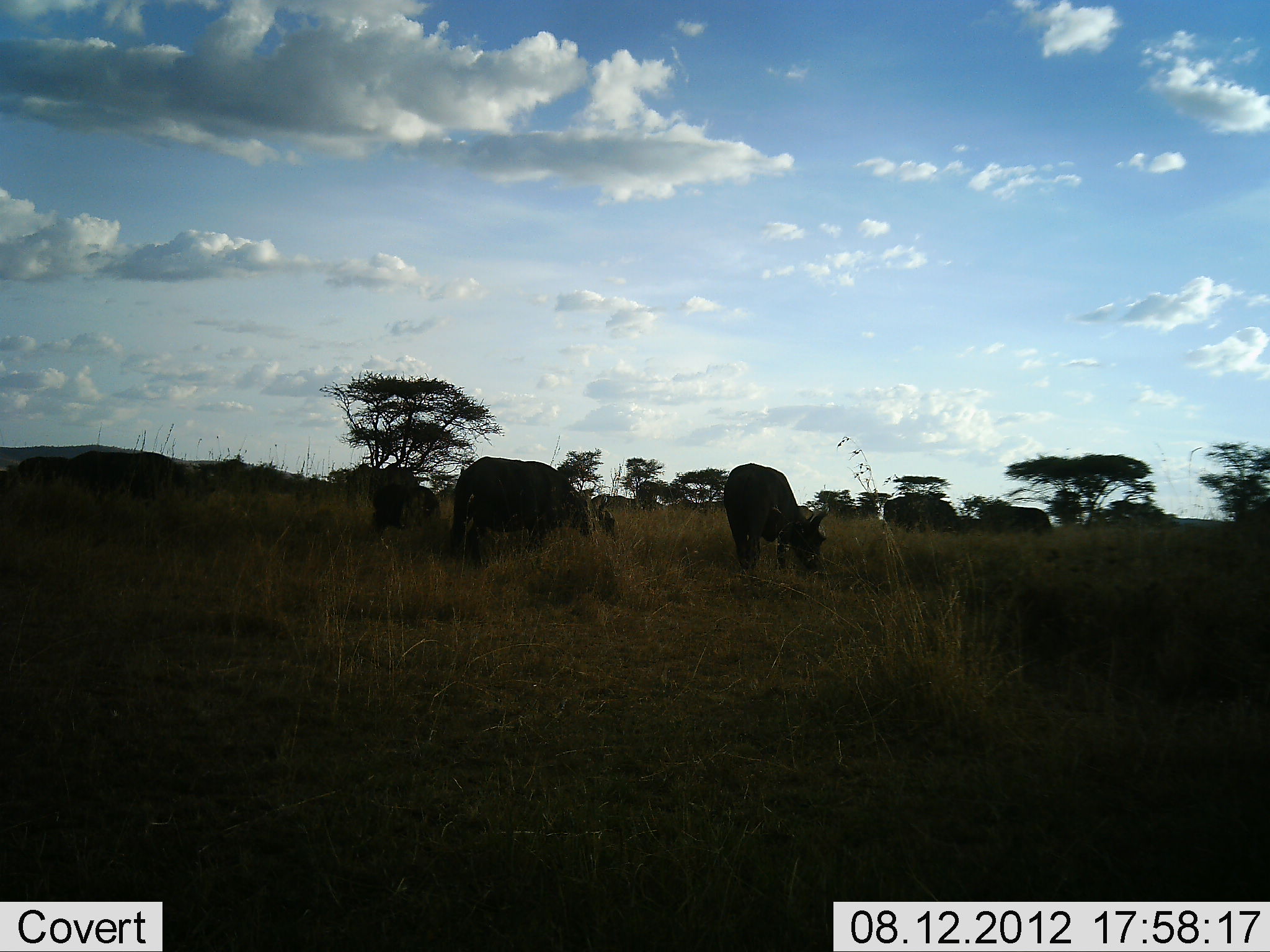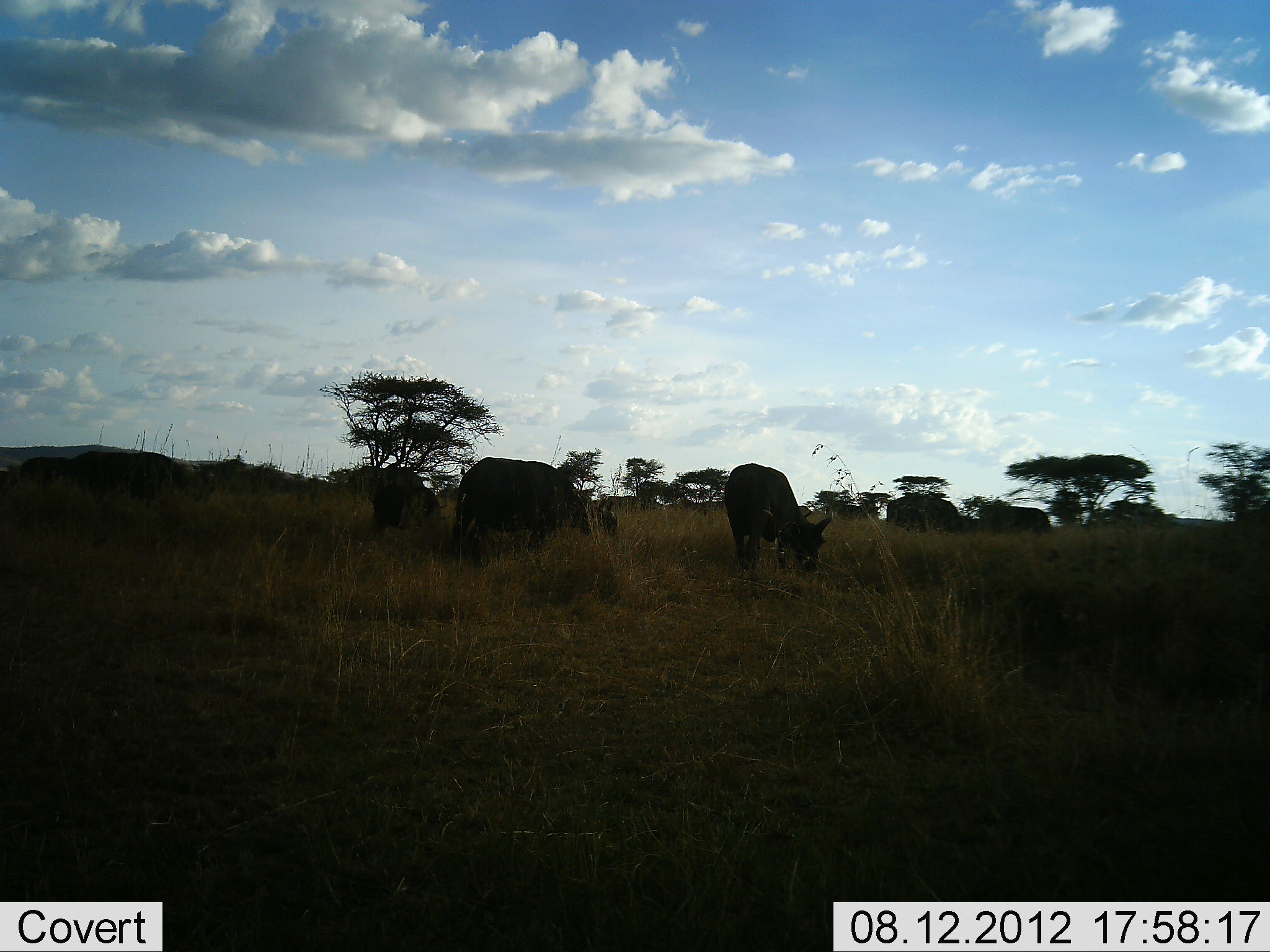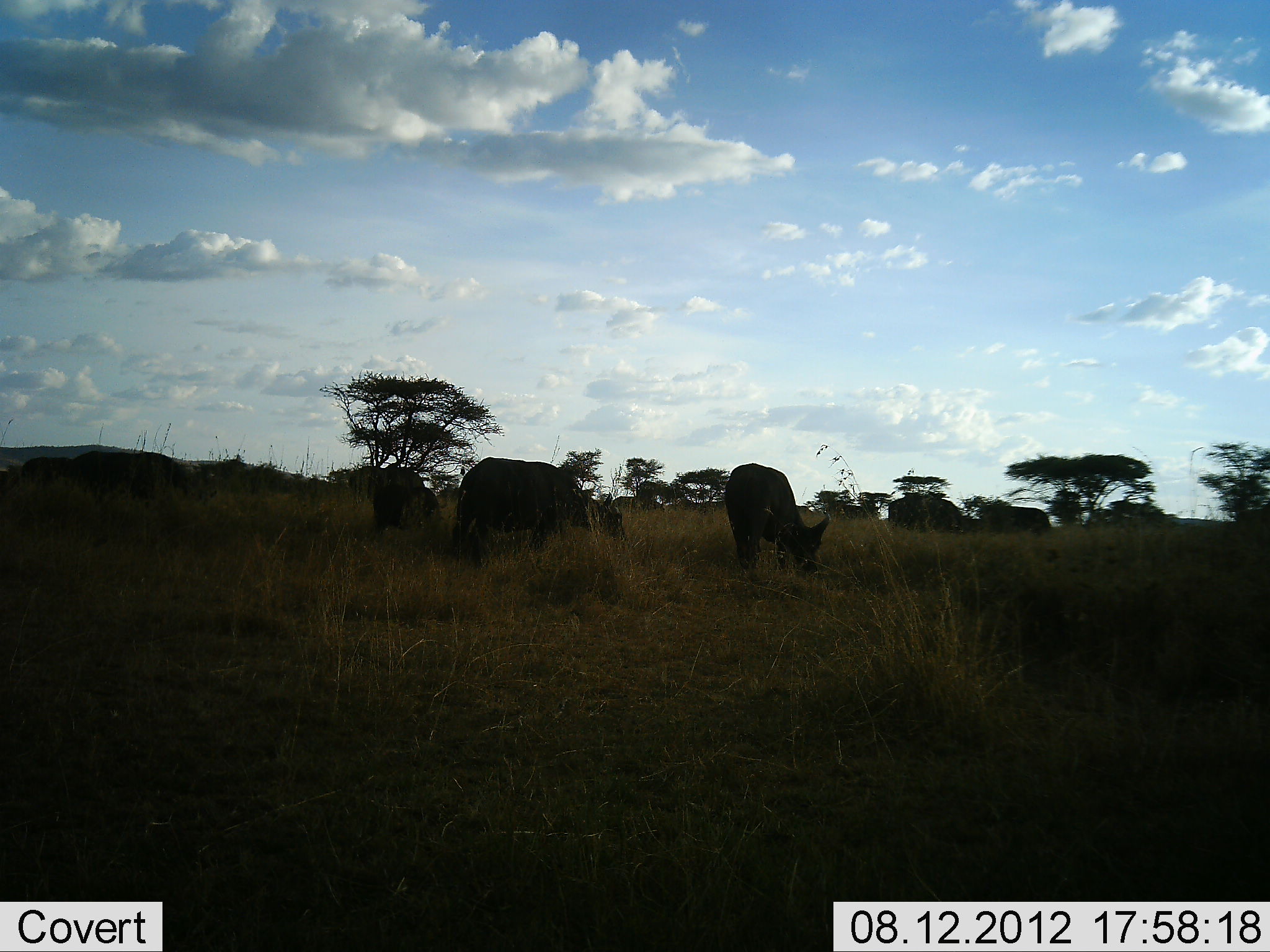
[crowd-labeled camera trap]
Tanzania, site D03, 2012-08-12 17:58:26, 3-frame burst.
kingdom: Animalia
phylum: Chordata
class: Mammalia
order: Artiodactyla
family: Bovidae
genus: Syncerus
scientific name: Syncerus caffer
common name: cape buffalo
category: buffalo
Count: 7.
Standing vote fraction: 10%.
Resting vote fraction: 0%.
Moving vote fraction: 20%.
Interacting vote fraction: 0%.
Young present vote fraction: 0%.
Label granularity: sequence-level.